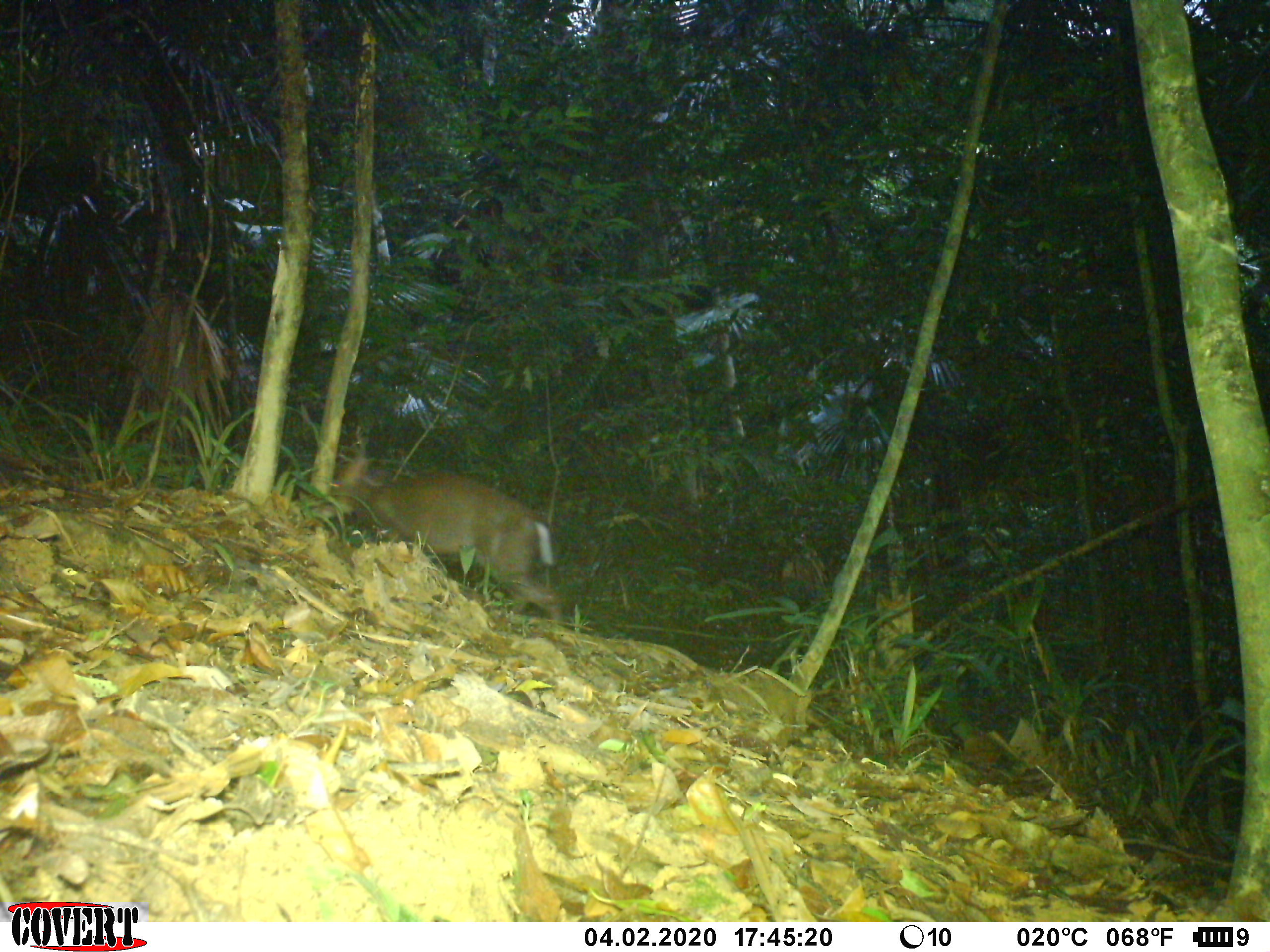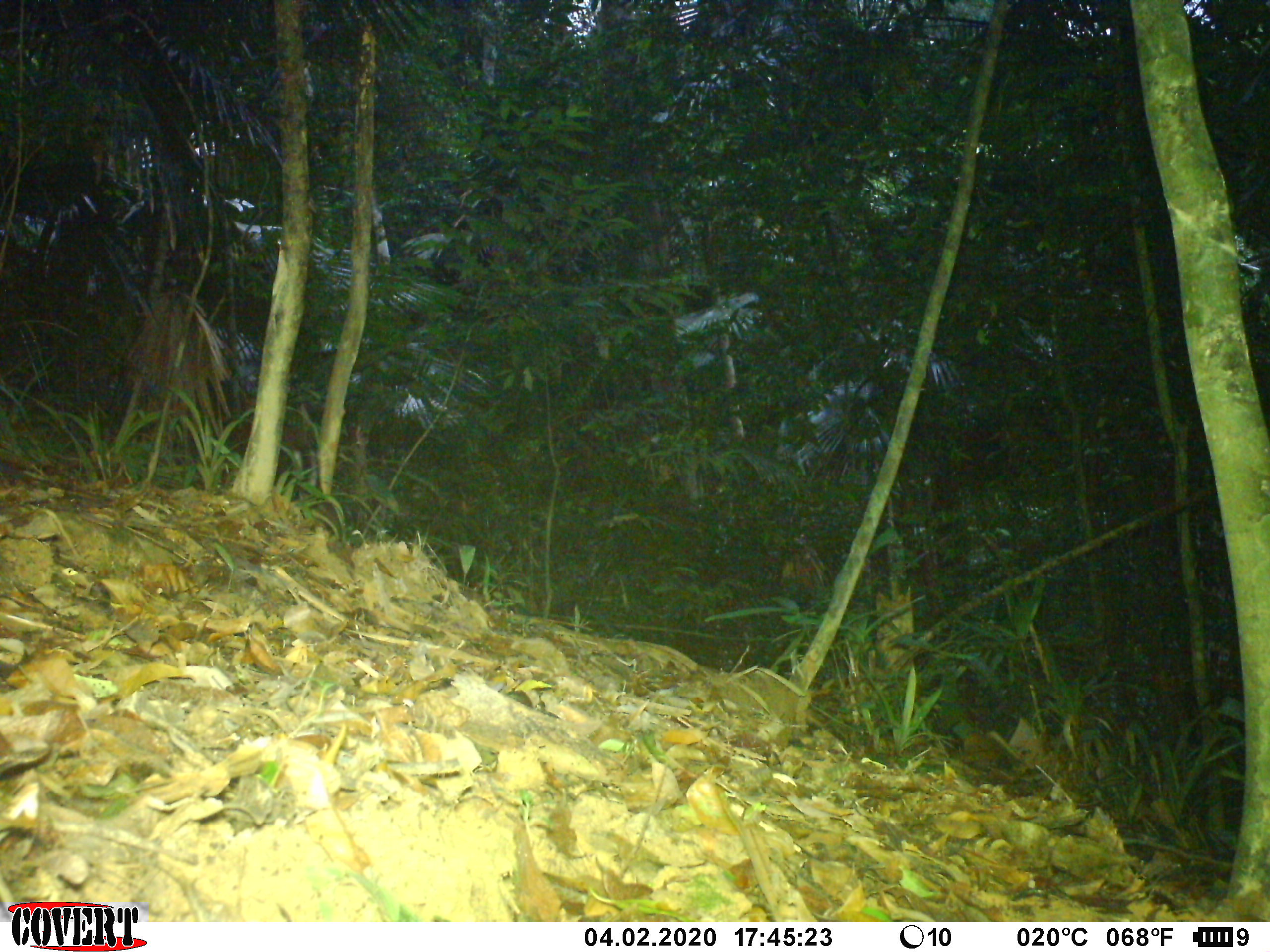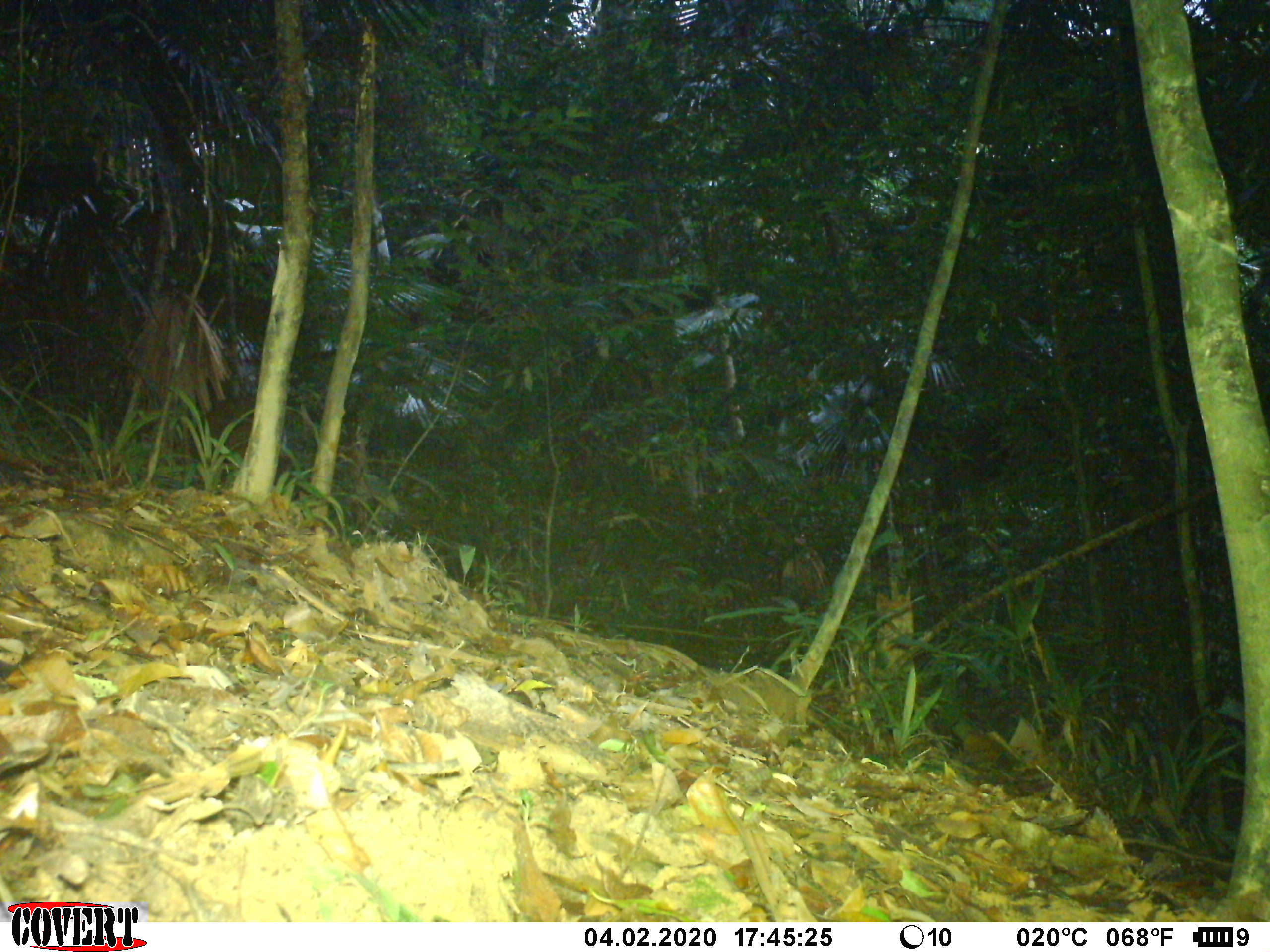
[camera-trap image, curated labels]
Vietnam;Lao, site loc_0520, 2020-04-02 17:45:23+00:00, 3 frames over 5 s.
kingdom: Animalia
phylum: Chordata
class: Mammalia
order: Artiodactyla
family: Cervidae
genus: Muntiacus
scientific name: Muntiacus rooseveltorum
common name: roosevelt's muntjac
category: roosevelts muntjac group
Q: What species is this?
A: Roosevelts muntjac group (roosevelt's muntjac) (Muntiacus rooseveltorum).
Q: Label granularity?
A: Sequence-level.